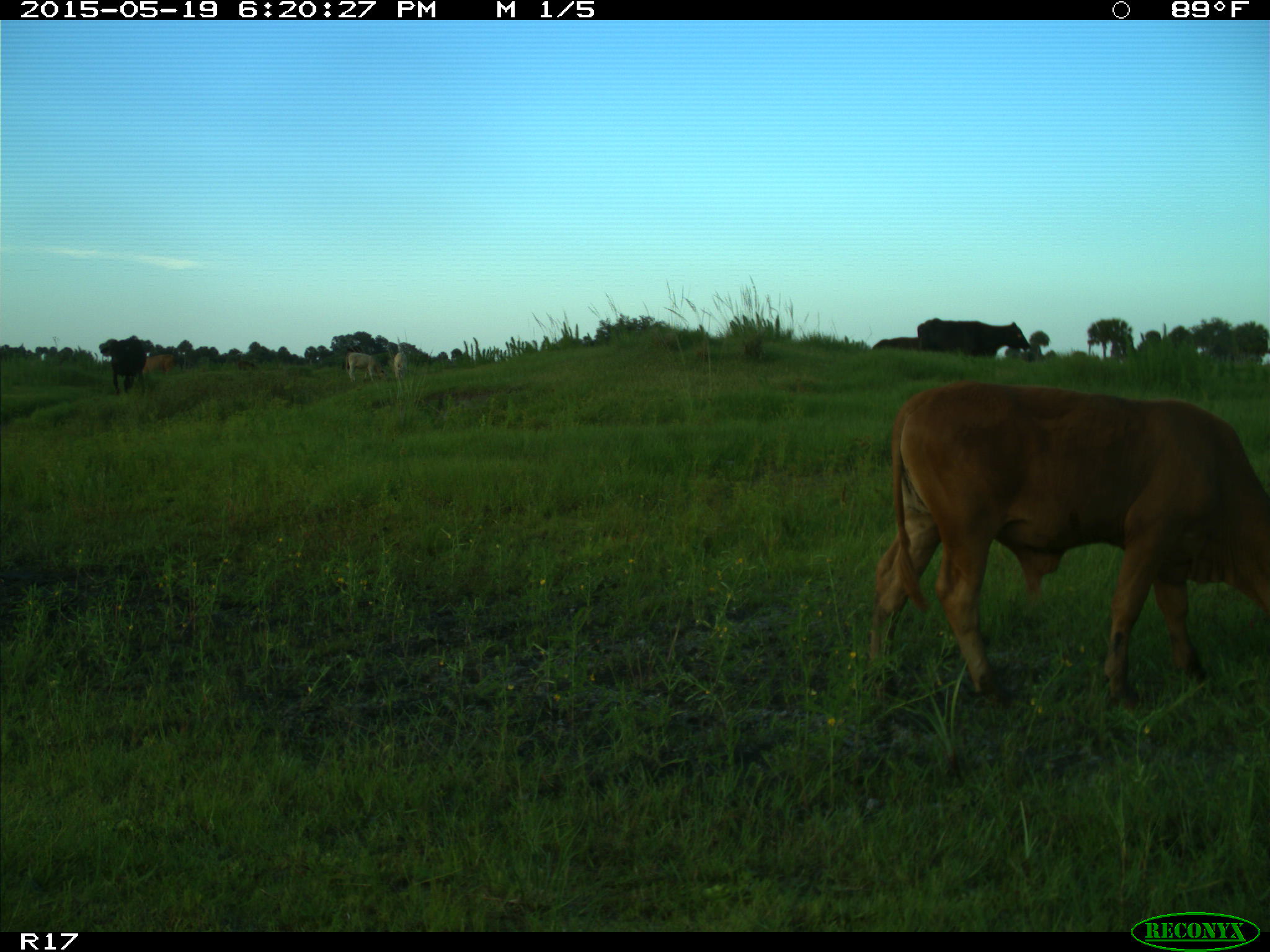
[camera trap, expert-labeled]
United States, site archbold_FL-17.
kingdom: Animalia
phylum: Chordata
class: Mammalia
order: Artiodactyla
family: Bovidae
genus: Bos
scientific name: Bos taurus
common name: domestic cow